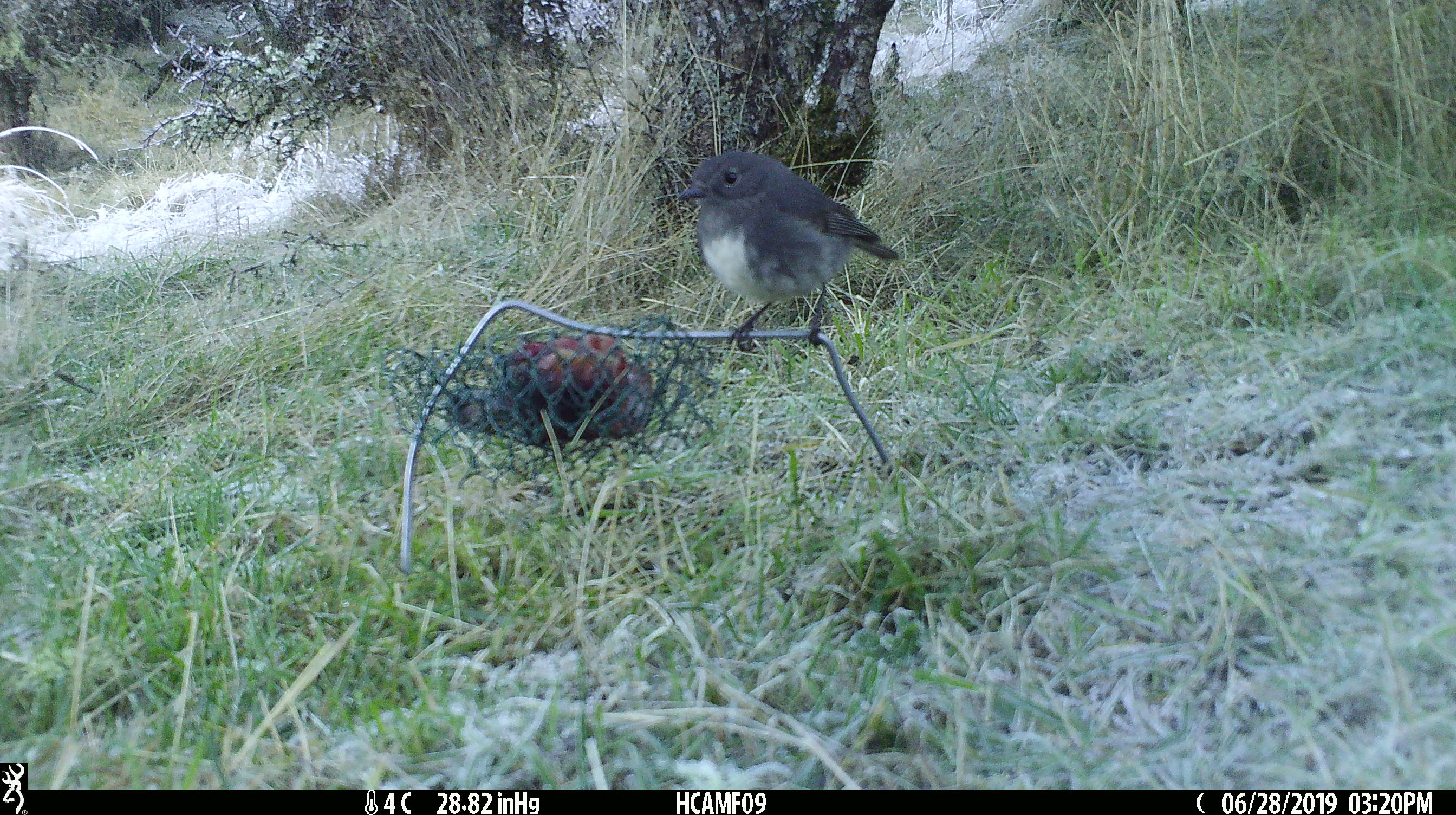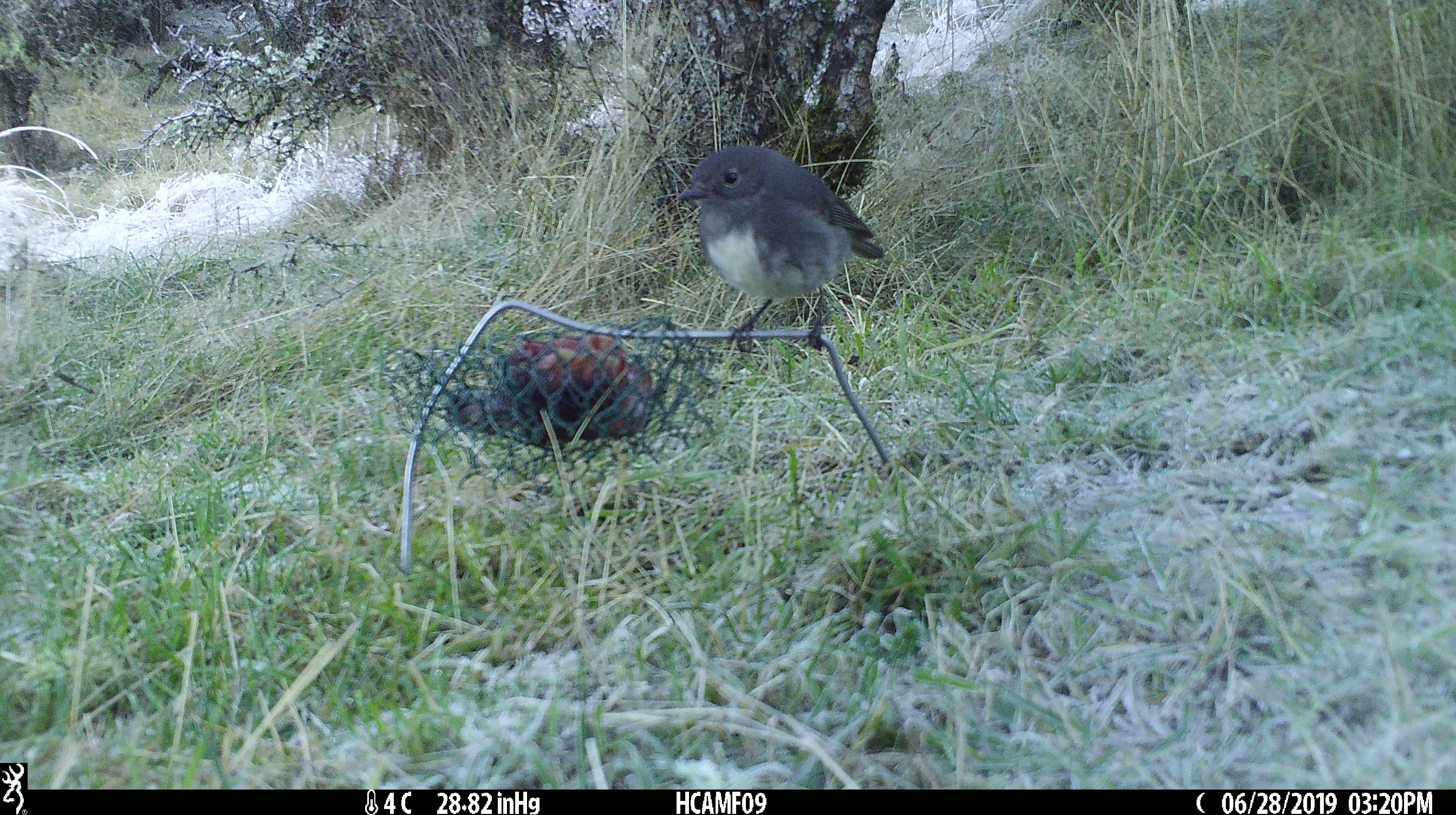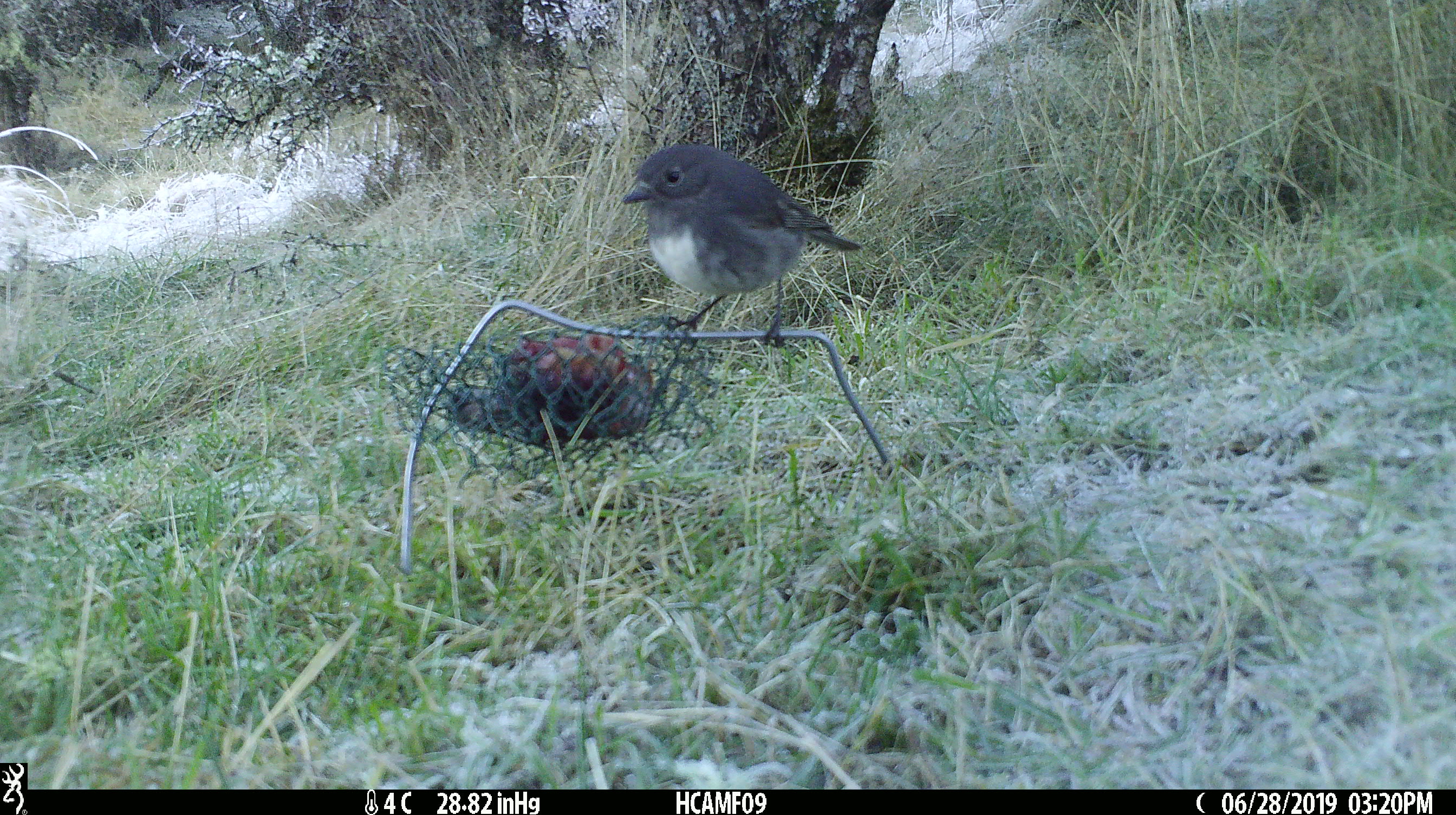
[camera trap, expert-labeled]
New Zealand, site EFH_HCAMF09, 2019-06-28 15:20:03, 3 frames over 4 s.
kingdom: Animalia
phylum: Chordata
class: Aves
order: Passeriformes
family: Petroicidae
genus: Petroica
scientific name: Petroica australis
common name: new zealand robin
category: robin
Robin (new zealand robin) (Petroica australis).